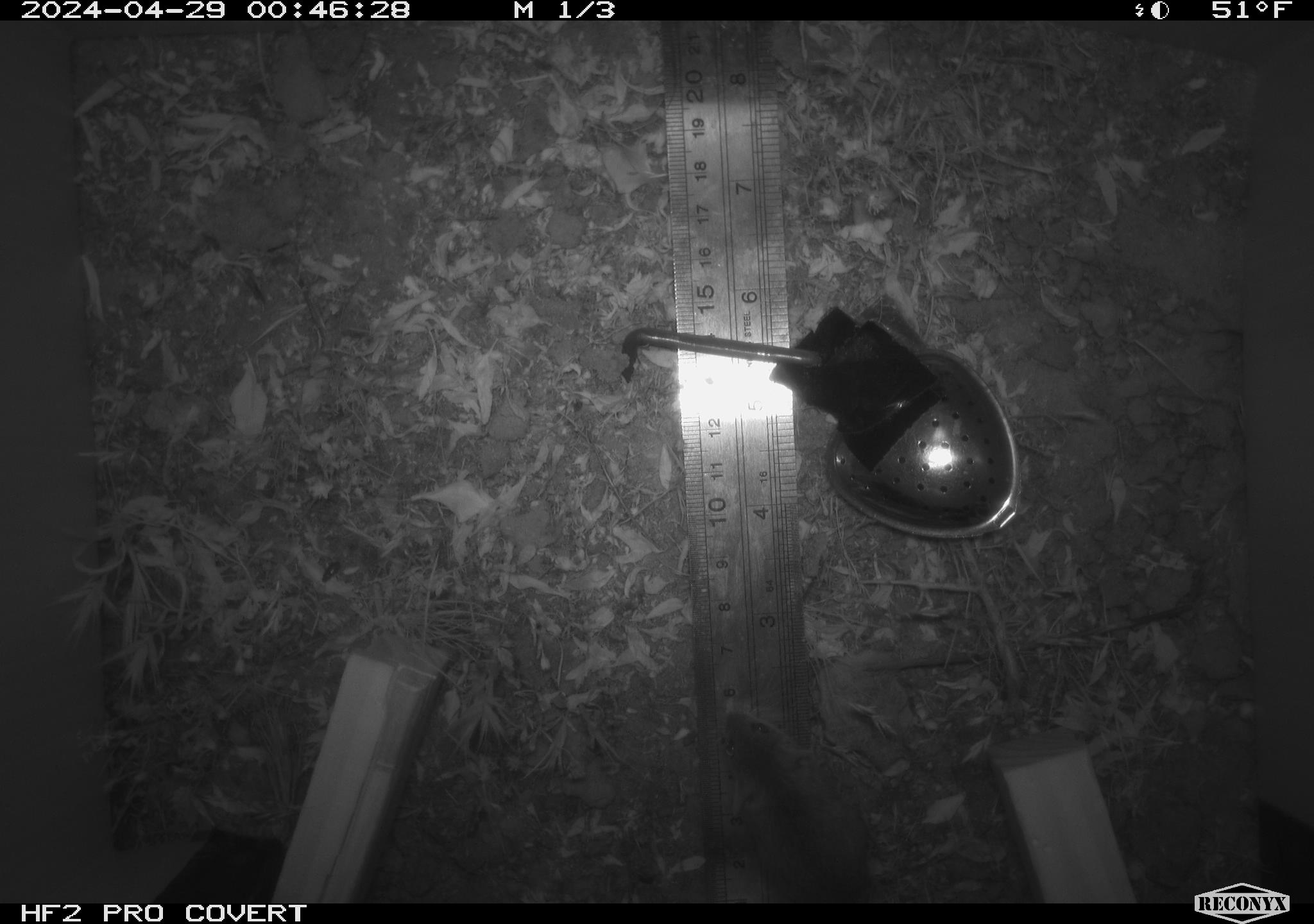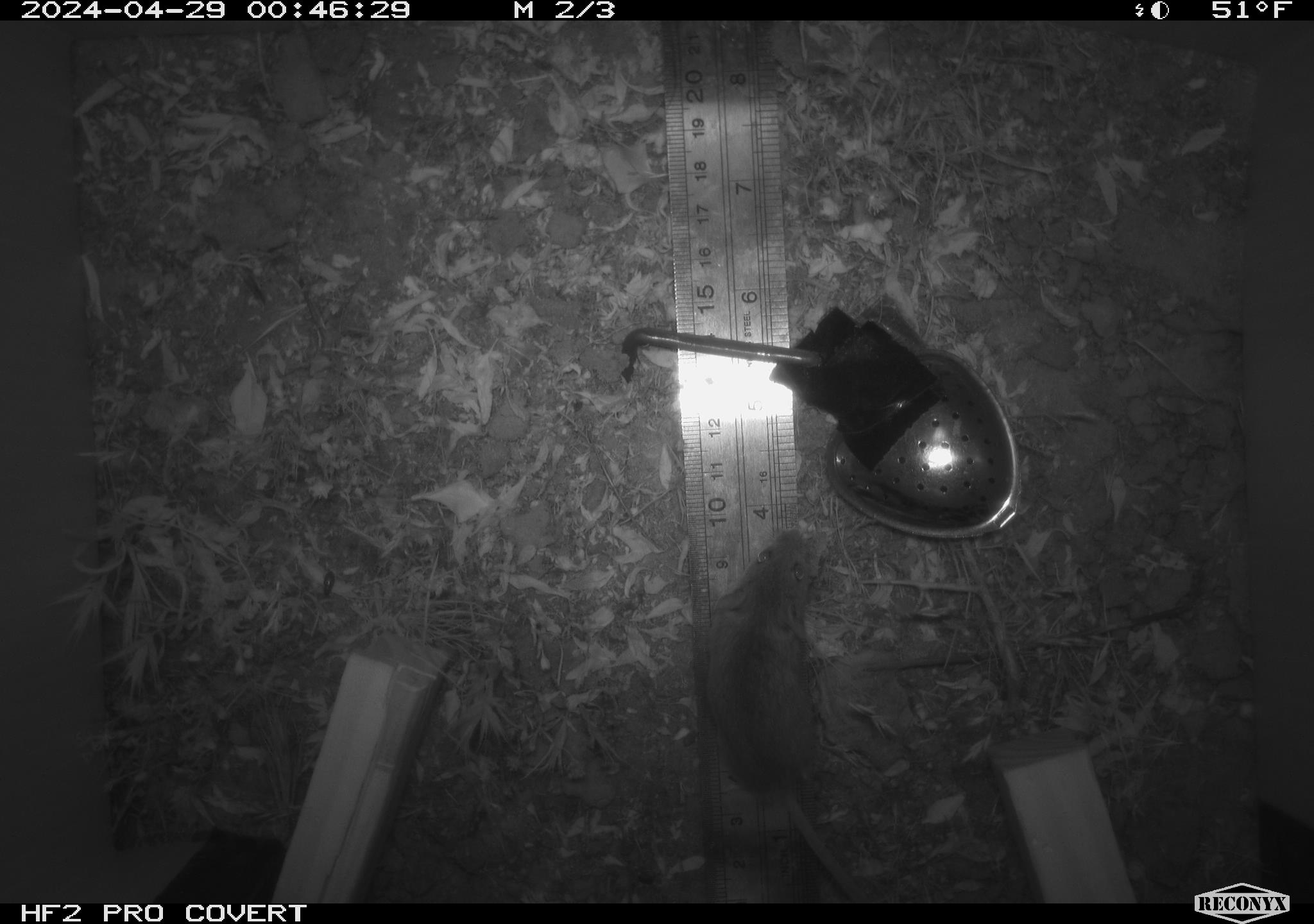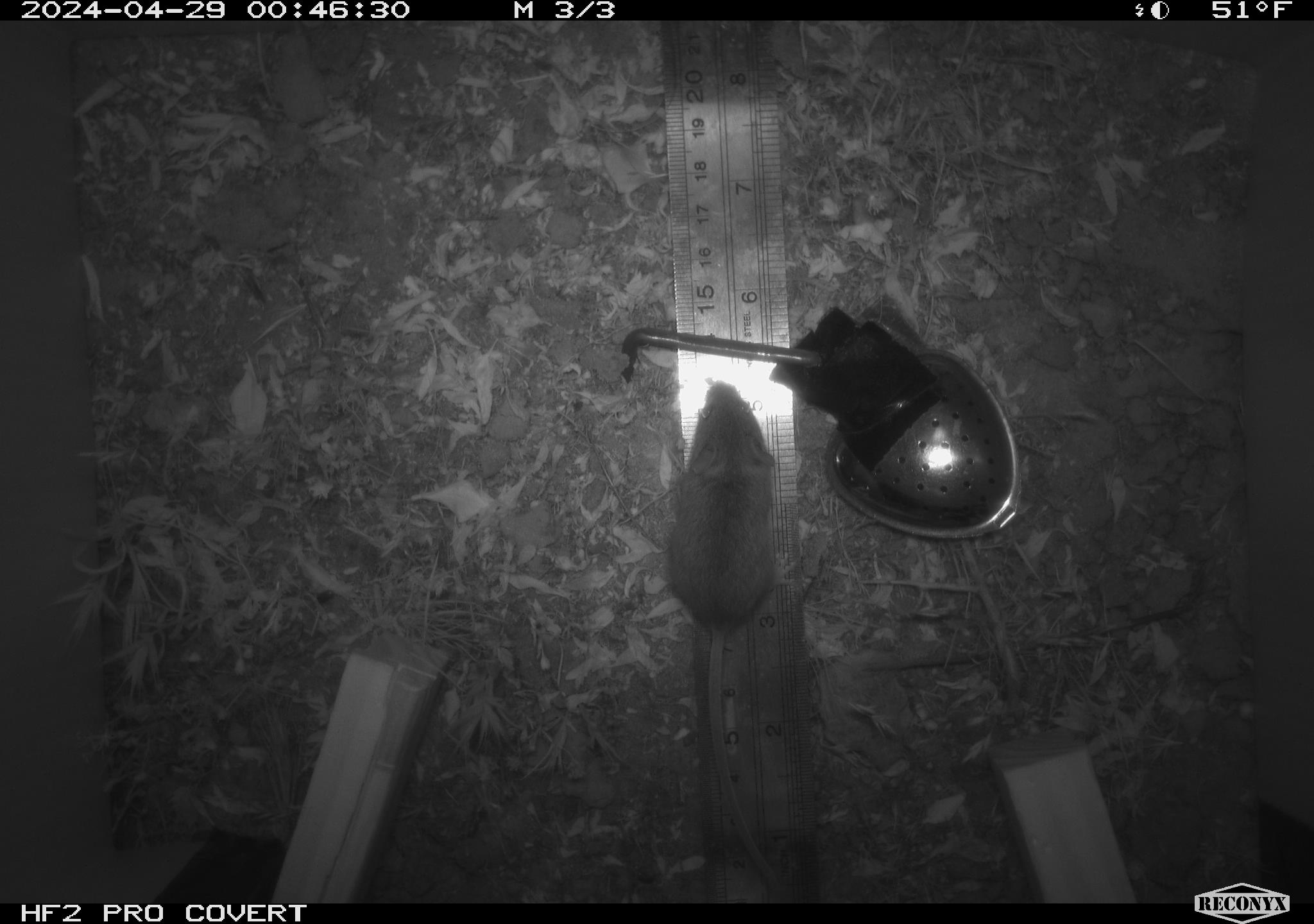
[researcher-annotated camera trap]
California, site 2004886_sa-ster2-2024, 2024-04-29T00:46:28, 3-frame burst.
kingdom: Animalia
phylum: Chordata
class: Mammalia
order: Rodentia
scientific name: Rodentia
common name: mouse species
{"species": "mouse species (Rodentia)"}